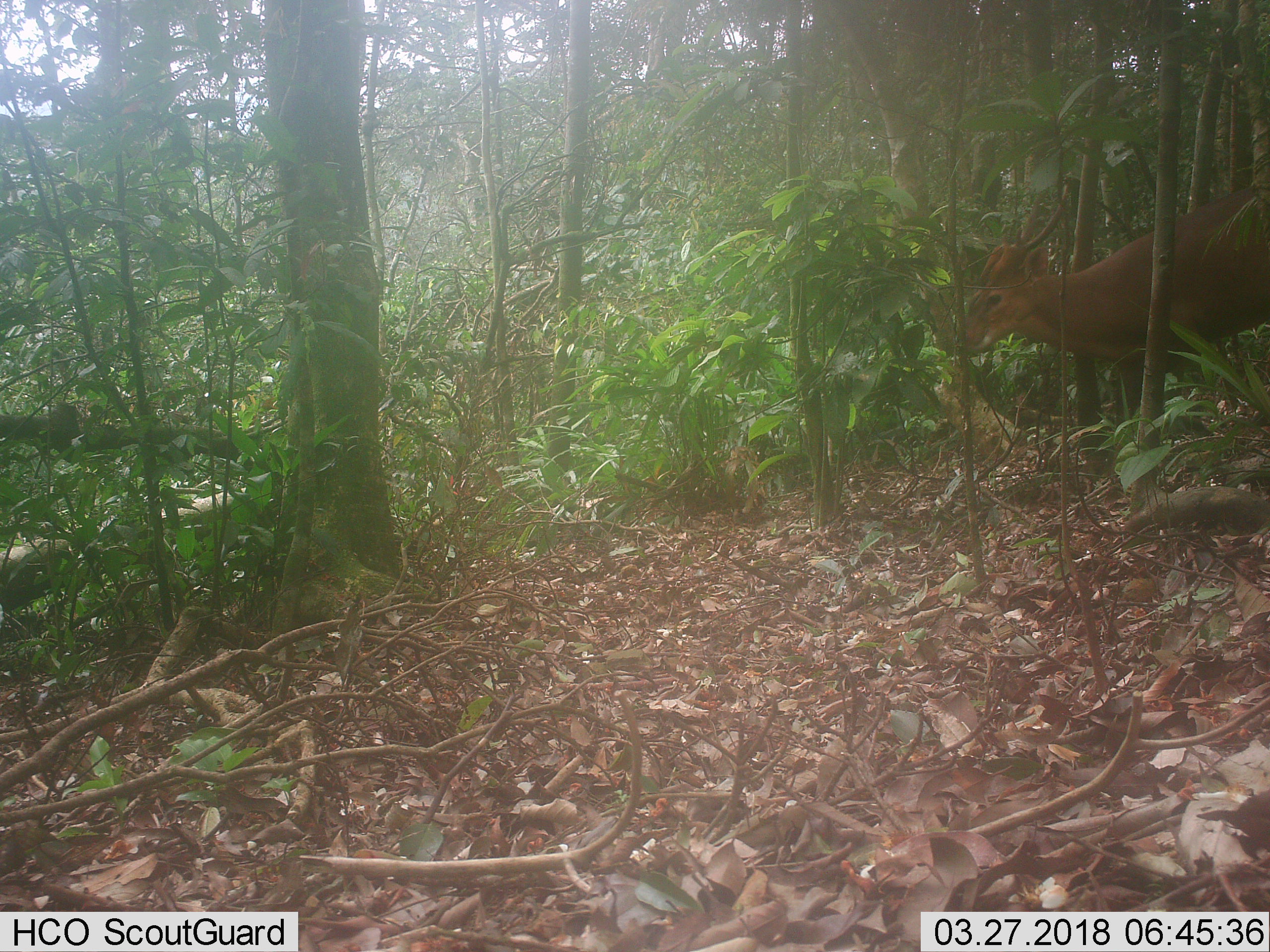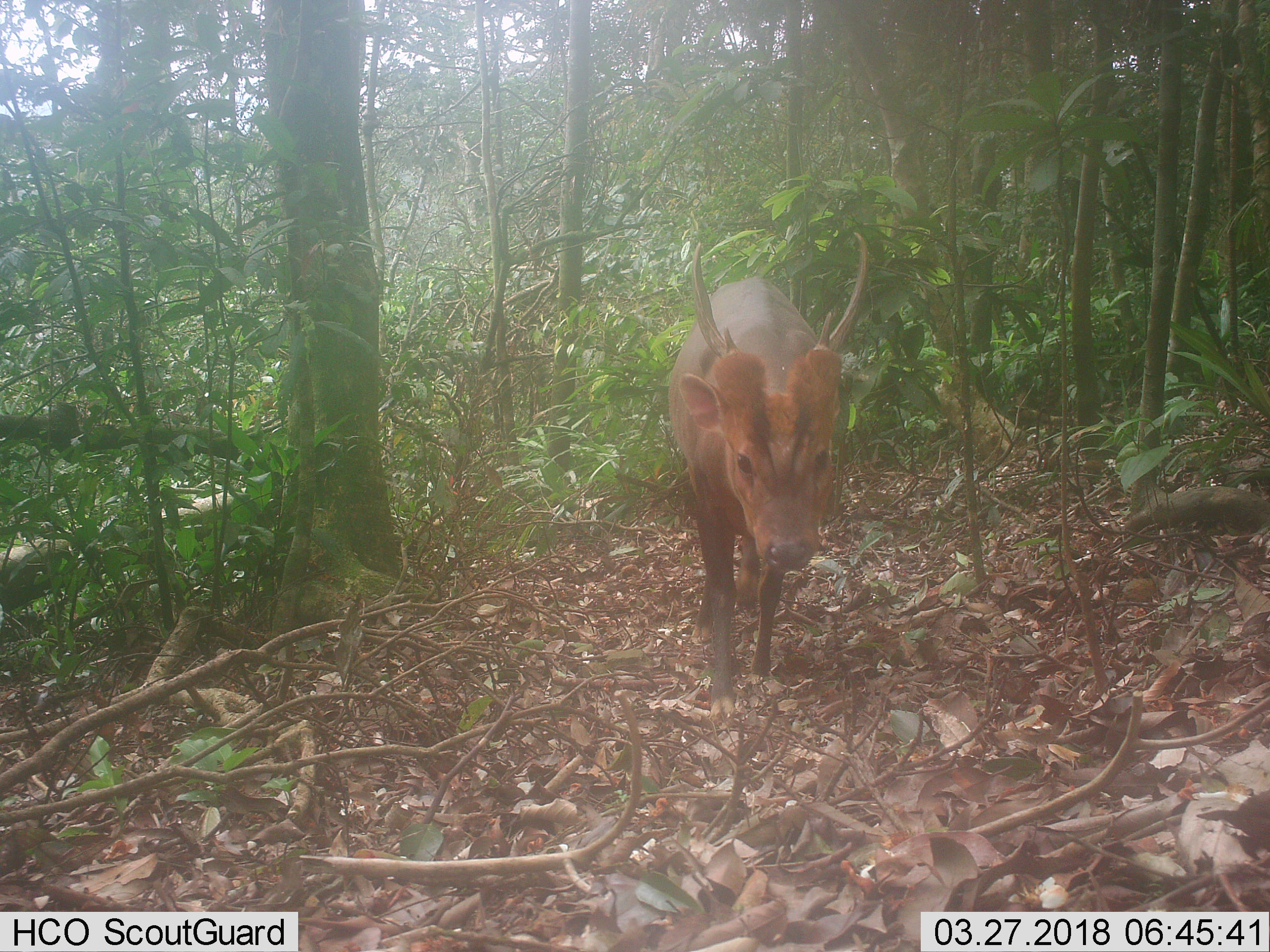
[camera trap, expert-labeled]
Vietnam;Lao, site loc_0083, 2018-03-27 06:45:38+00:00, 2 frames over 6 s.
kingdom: Animalia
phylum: Chordata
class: Mammalia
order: Artiodactyla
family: Cervidae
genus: Muntiacus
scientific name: Muntiacus vuquangensis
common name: large-antlered muntjac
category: large antlered muntjac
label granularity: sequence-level